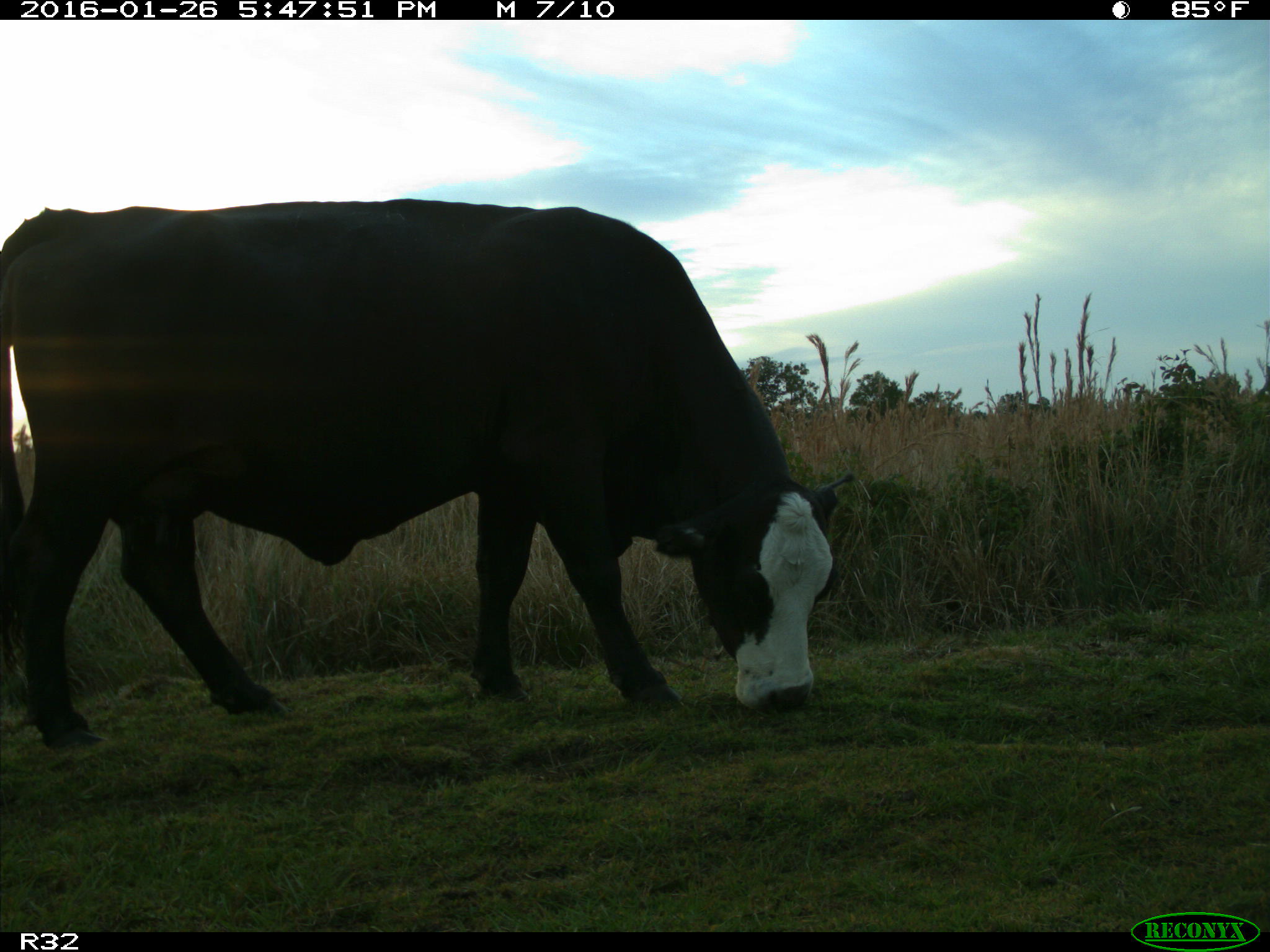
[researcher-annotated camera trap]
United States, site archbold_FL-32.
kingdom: Animalia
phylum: Chordata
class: Mammalia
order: Artiodactyla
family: Bovidae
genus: Bos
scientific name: Bos taurus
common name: domestic cow